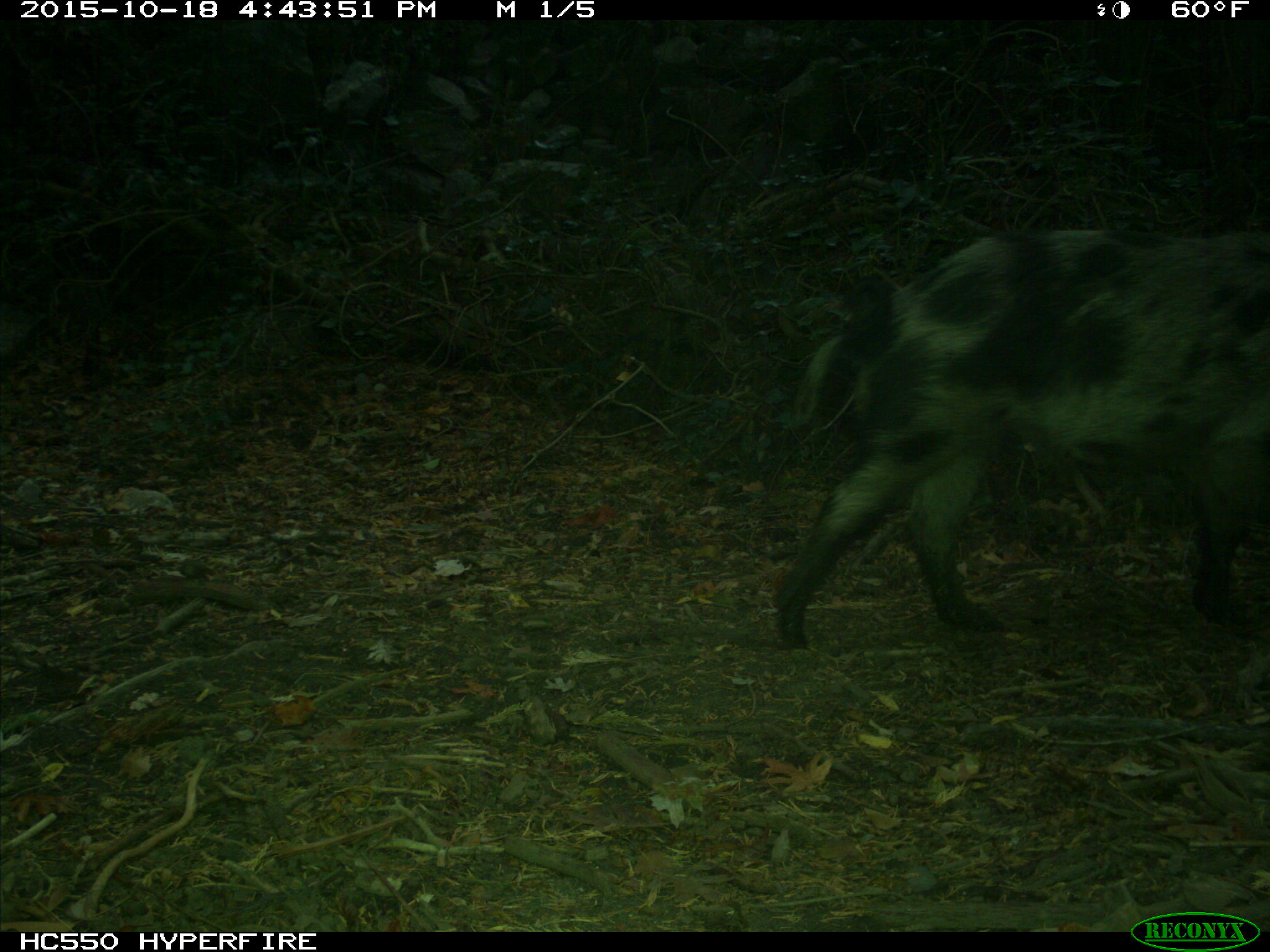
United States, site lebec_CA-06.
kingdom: Animalia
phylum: Chordata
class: Mammalia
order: Artiodactyla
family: Suidae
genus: Sus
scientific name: Sus scrofa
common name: wild boar